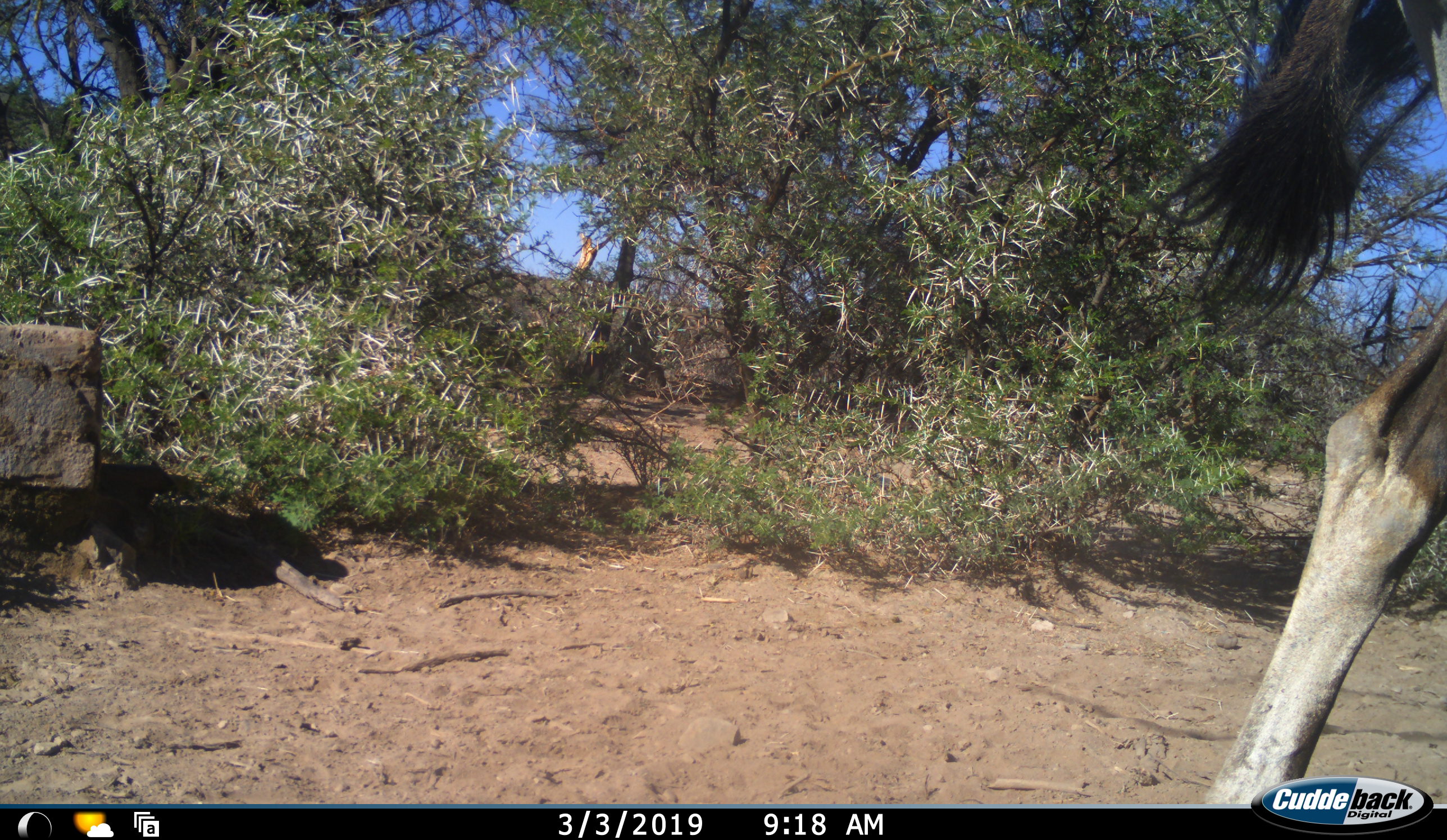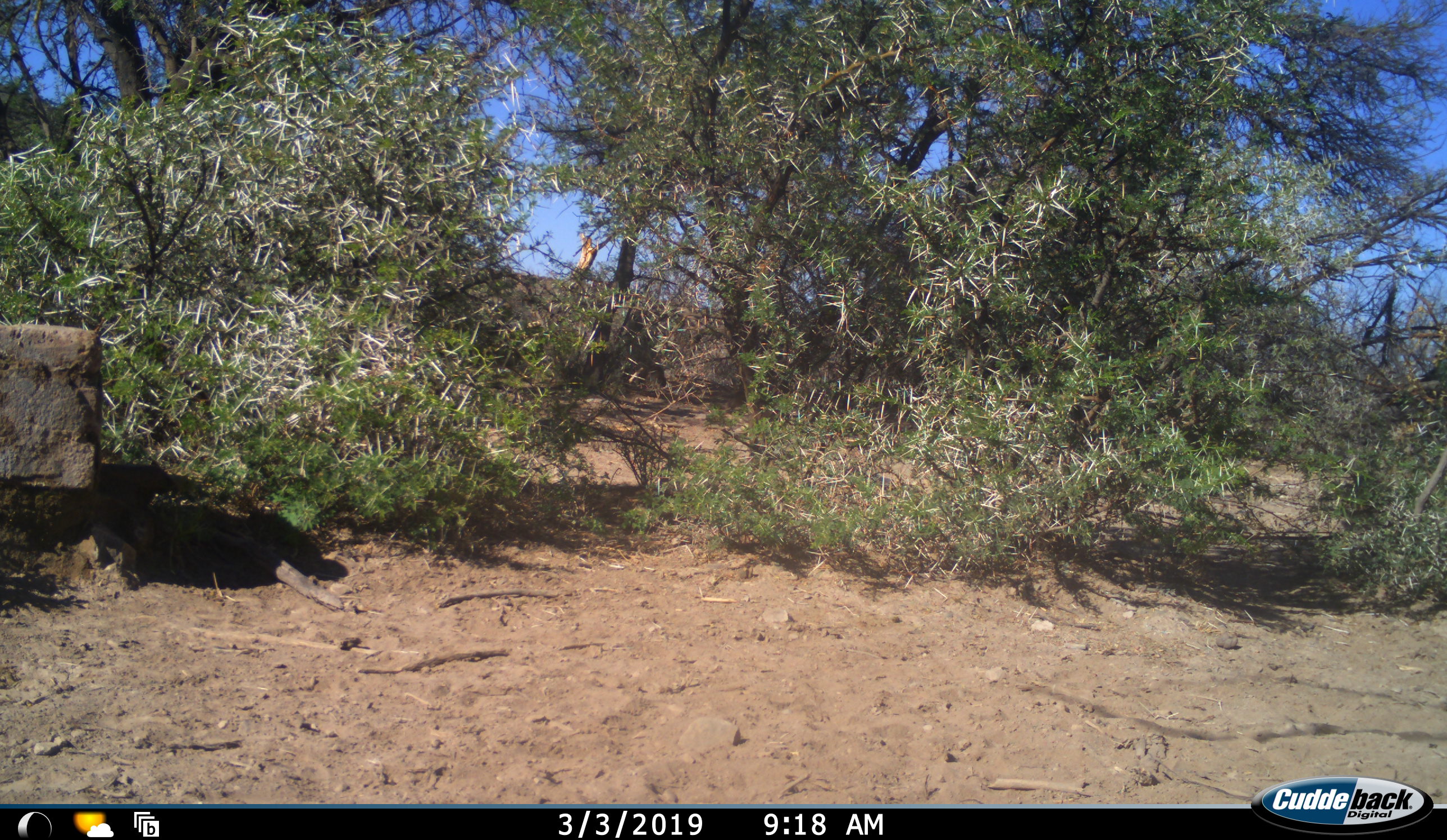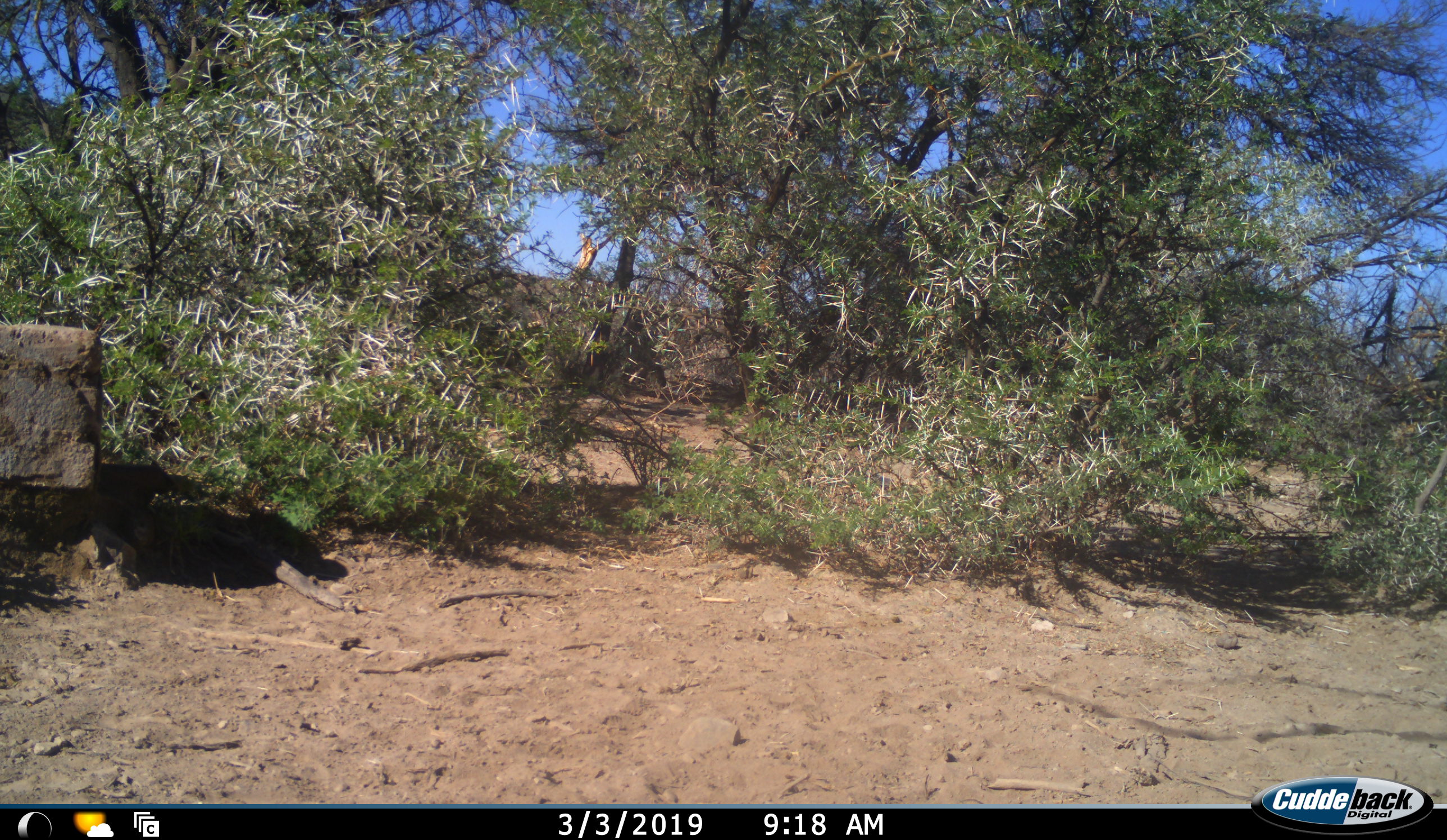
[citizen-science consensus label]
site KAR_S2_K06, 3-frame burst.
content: unidentified animal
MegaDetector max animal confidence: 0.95